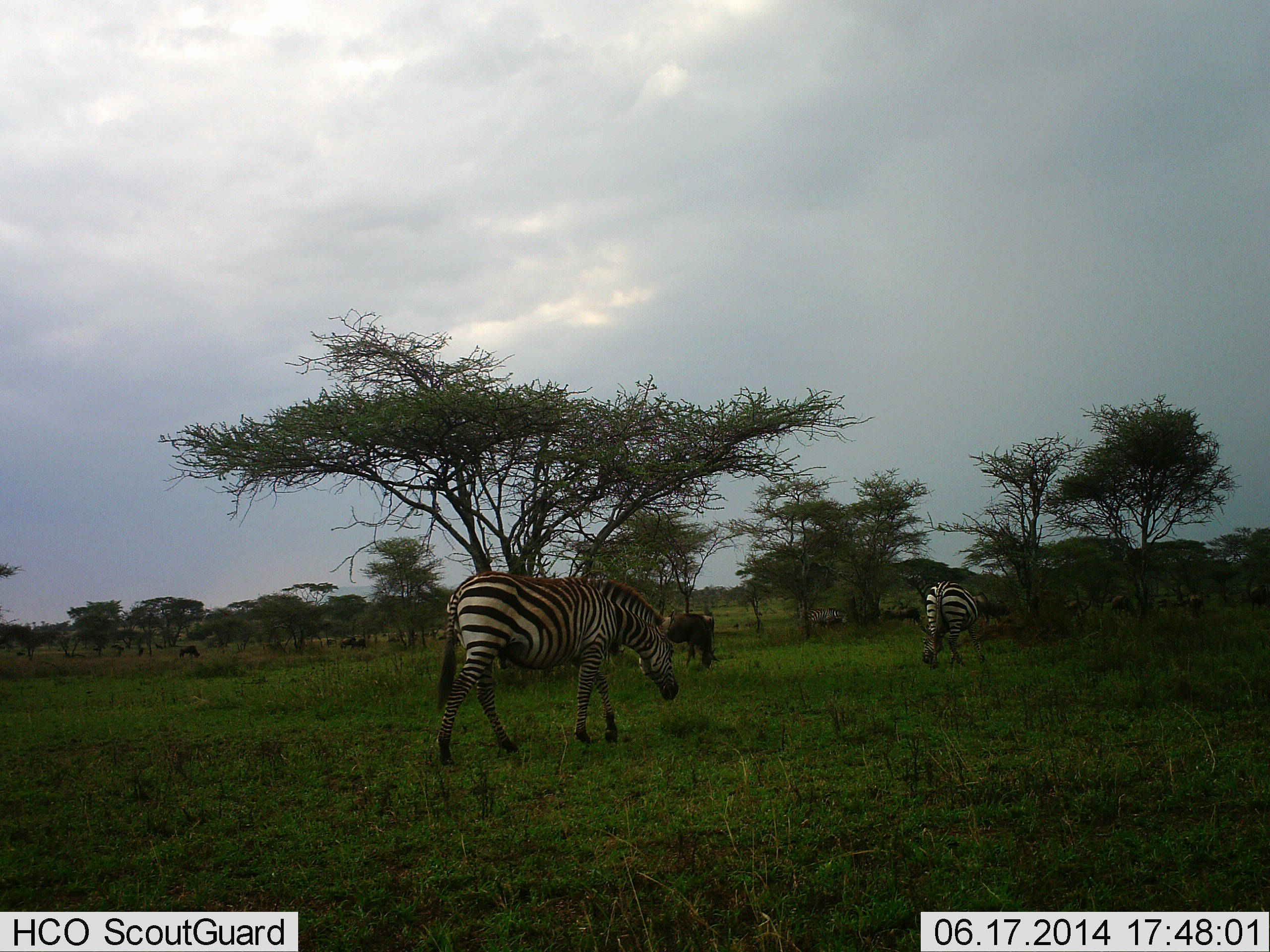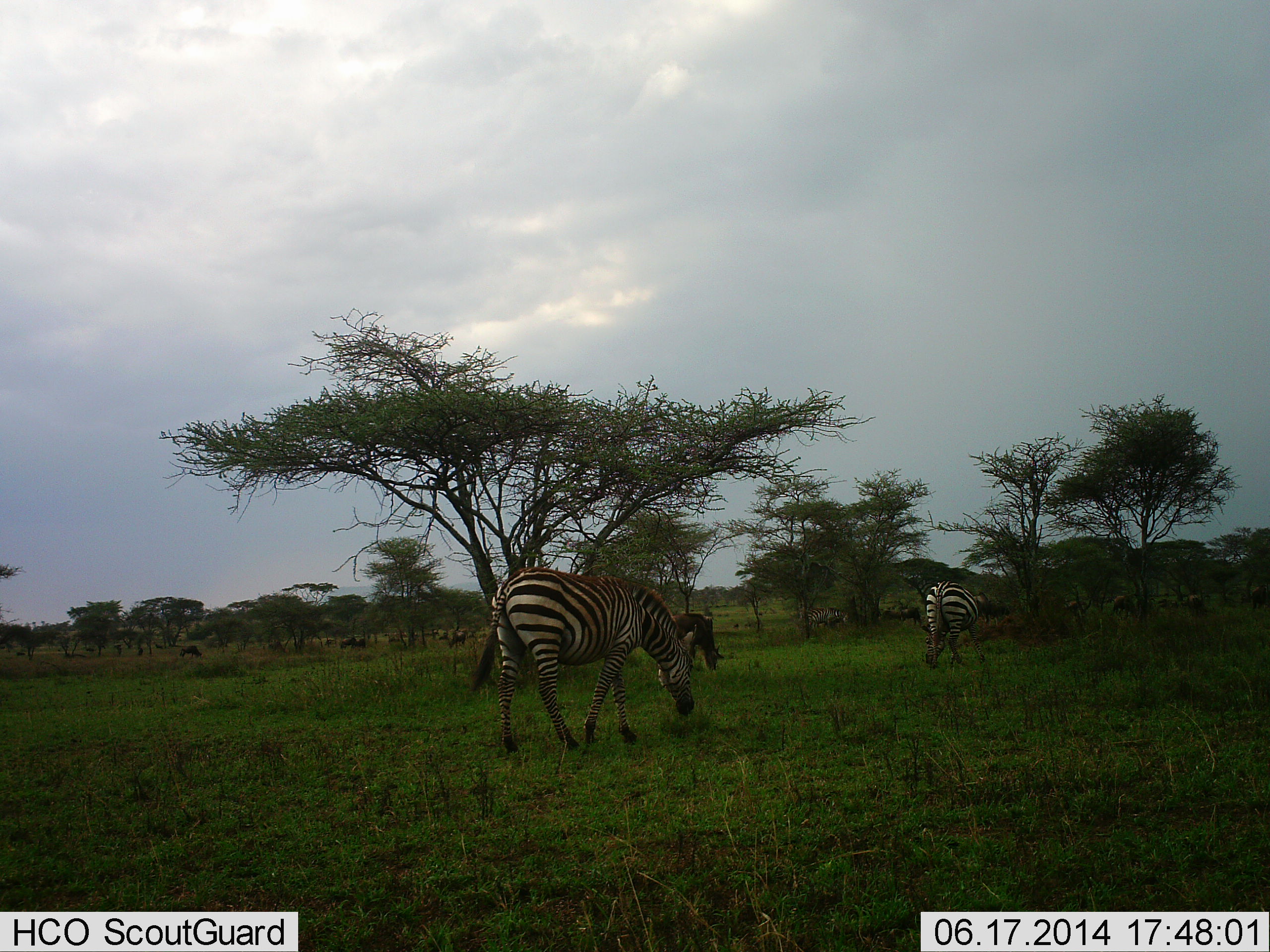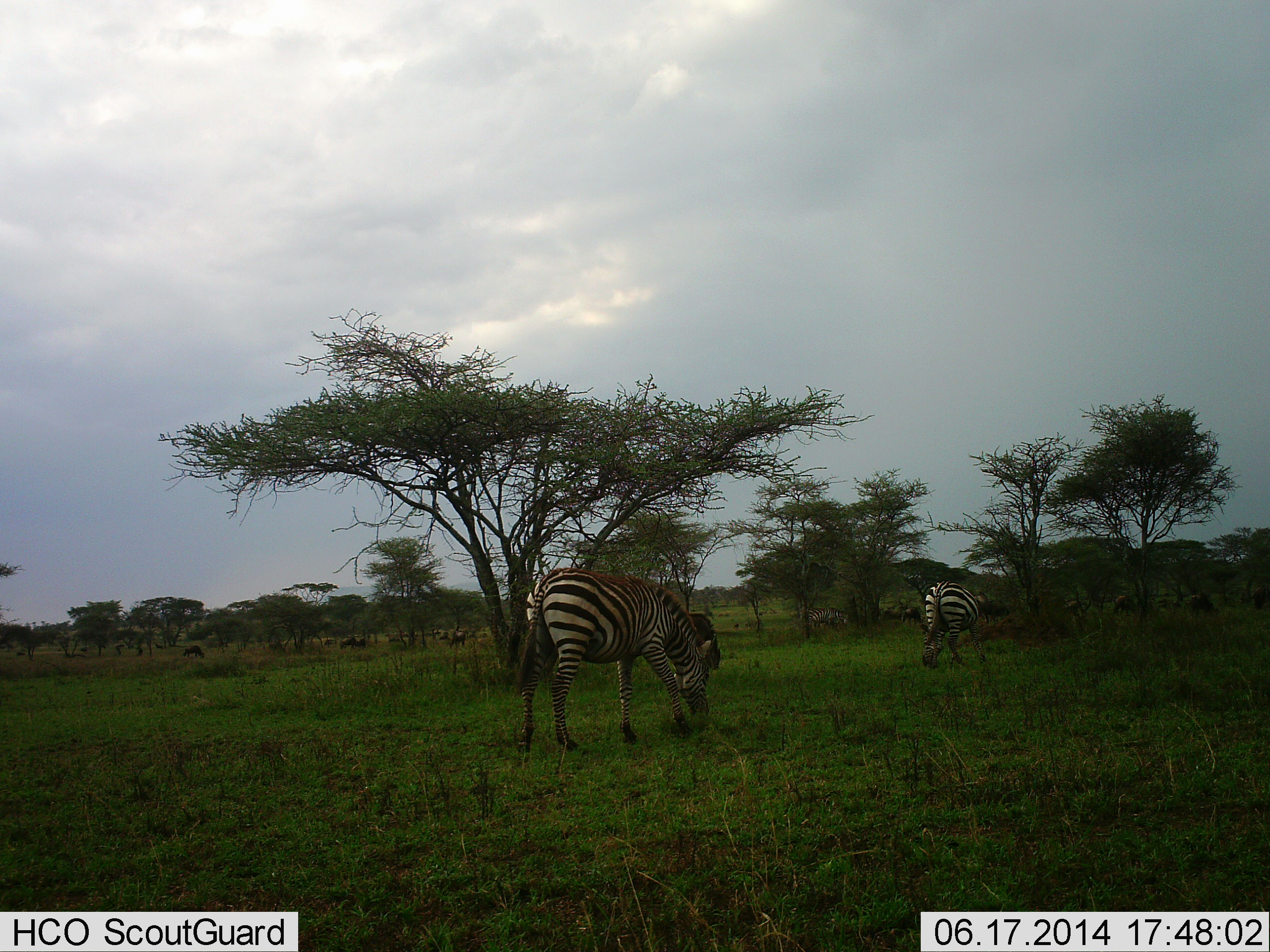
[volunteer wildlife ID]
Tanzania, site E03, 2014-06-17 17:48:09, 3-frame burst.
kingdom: Animalia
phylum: Chordata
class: Mammalia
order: Perissodactyla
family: Equidae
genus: Equus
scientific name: Equus quagga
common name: plains zebra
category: zebra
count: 2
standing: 13%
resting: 0%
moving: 33%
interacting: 0%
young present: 0%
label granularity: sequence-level